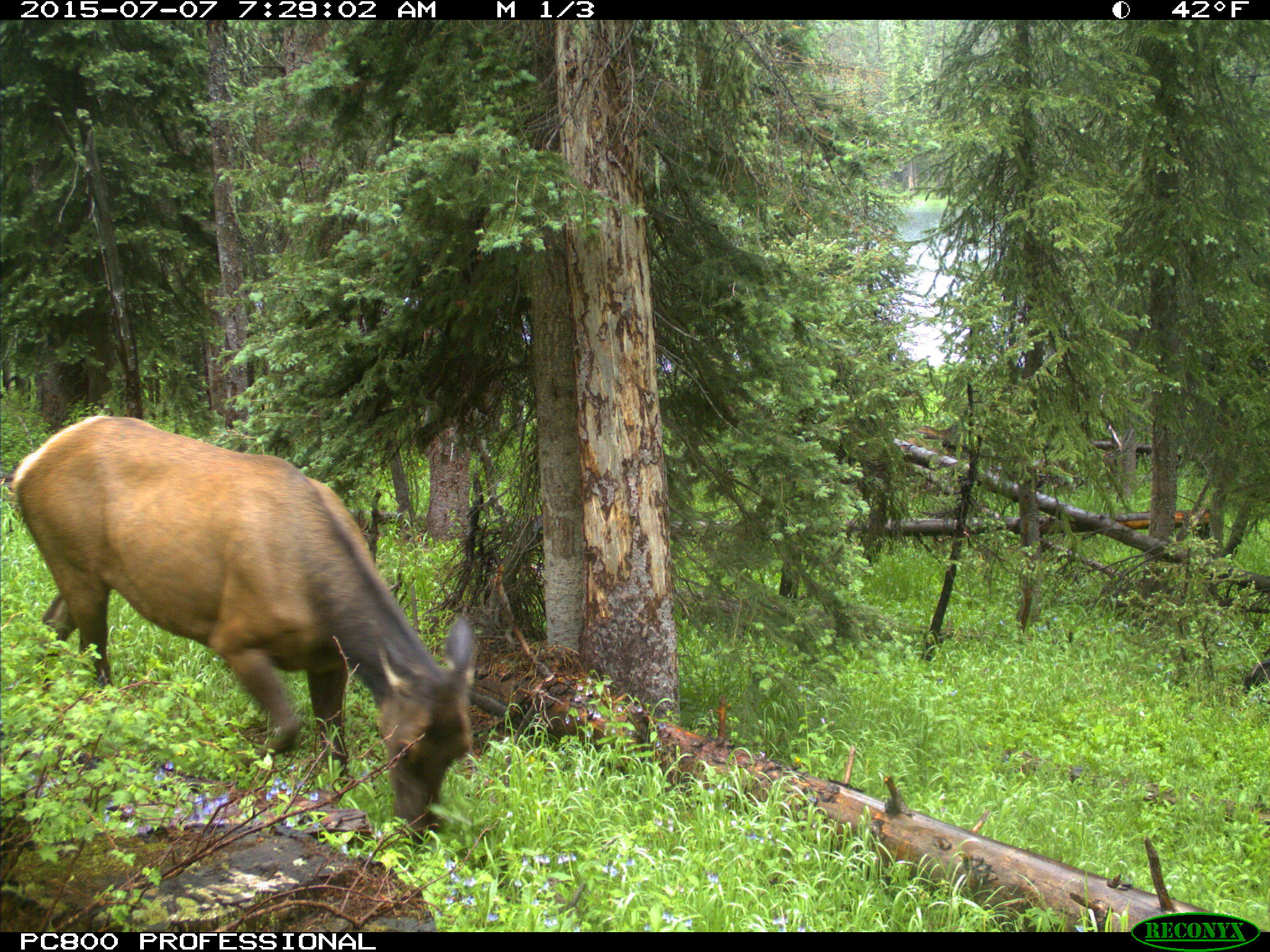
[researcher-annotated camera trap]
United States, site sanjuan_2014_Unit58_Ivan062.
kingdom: Animalia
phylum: Chordata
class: Mammalia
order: Artiodactyla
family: Cervidae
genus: Cervus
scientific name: Cervus elaphus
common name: red deer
Cervus elaphus (red deer).